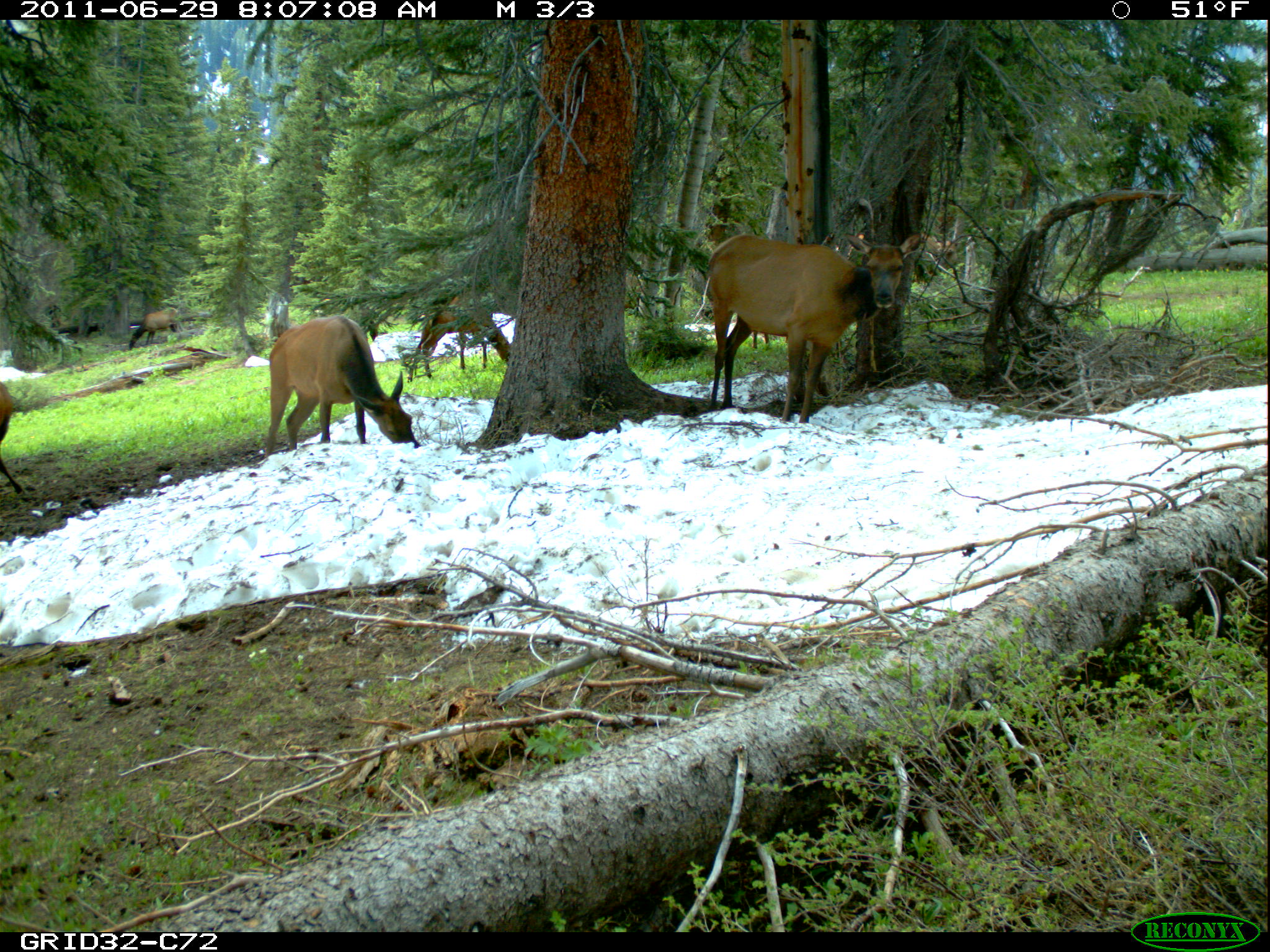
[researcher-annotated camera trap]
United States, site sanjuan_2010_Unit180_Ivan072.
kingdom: Animalia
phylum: Chordata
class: Mammalia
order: Artiodactyla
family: Cervidae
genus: Cervus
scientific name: Cervus elaphus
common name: red deer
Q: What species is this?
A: Cervus elaphus (red deer).